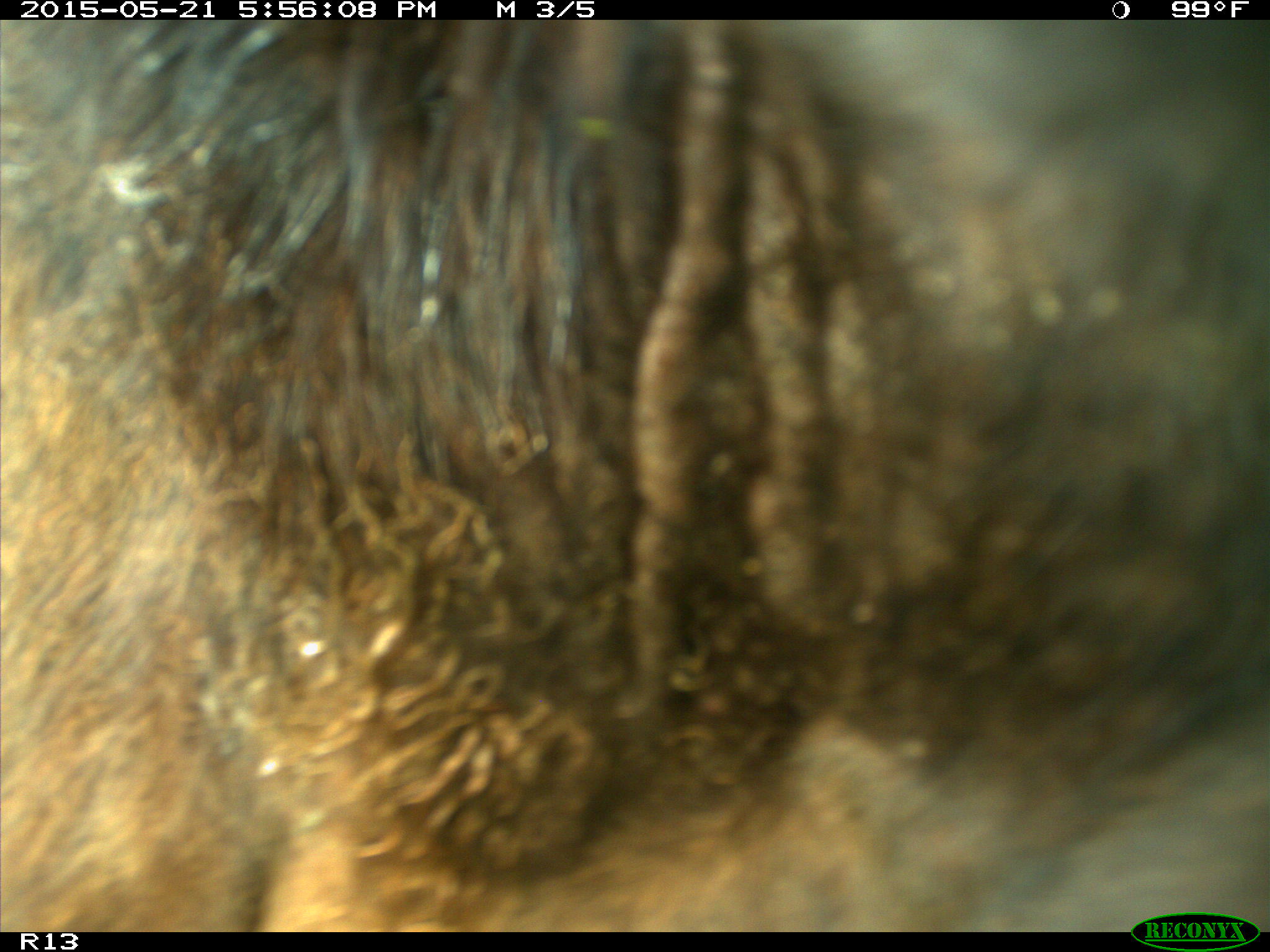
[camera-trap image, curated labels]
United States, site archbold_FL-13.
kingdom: Animalia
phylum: Chordata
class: Mammalia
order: Artiodactyla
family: Bovidae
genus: Bos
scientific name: Bos taurus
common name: domestic cow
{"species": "Bos taurus (domestic cow)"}